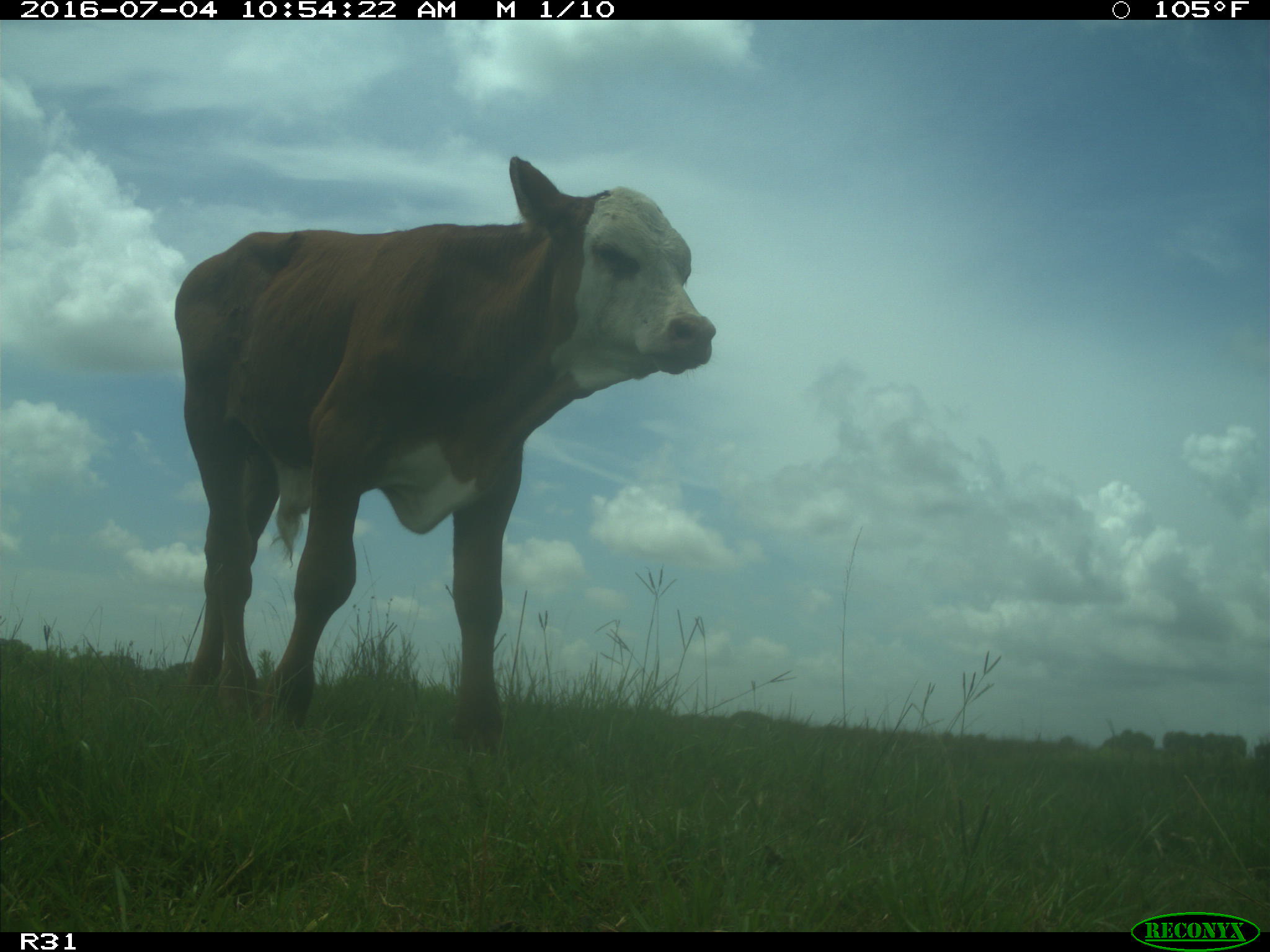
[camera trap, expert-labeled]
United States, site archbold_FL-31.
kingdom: Animalia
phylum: Chordata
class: Mammalia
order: Artiodactyla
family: Bovidae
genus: Bos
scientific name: Bos taurus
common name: domestic cow